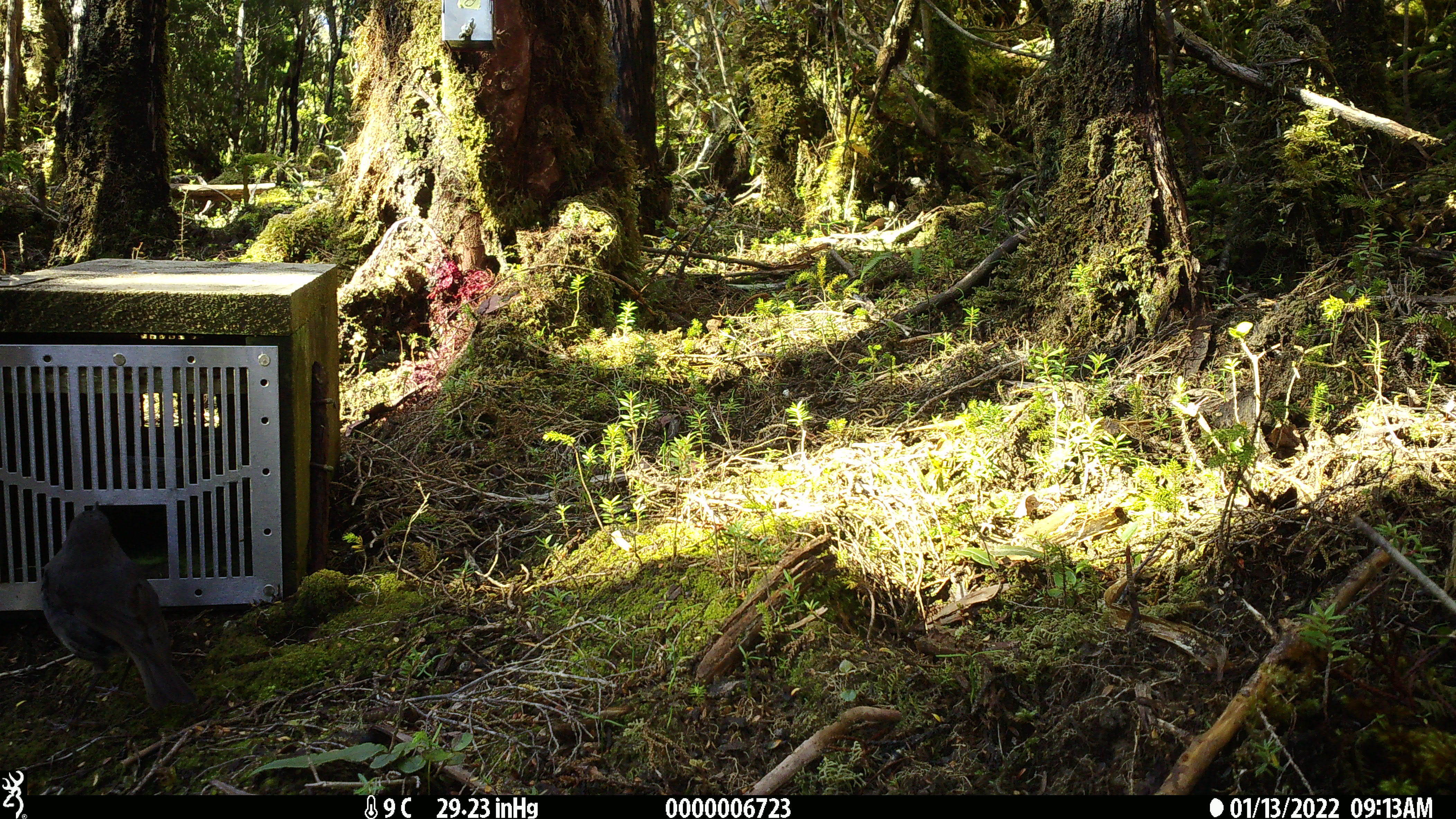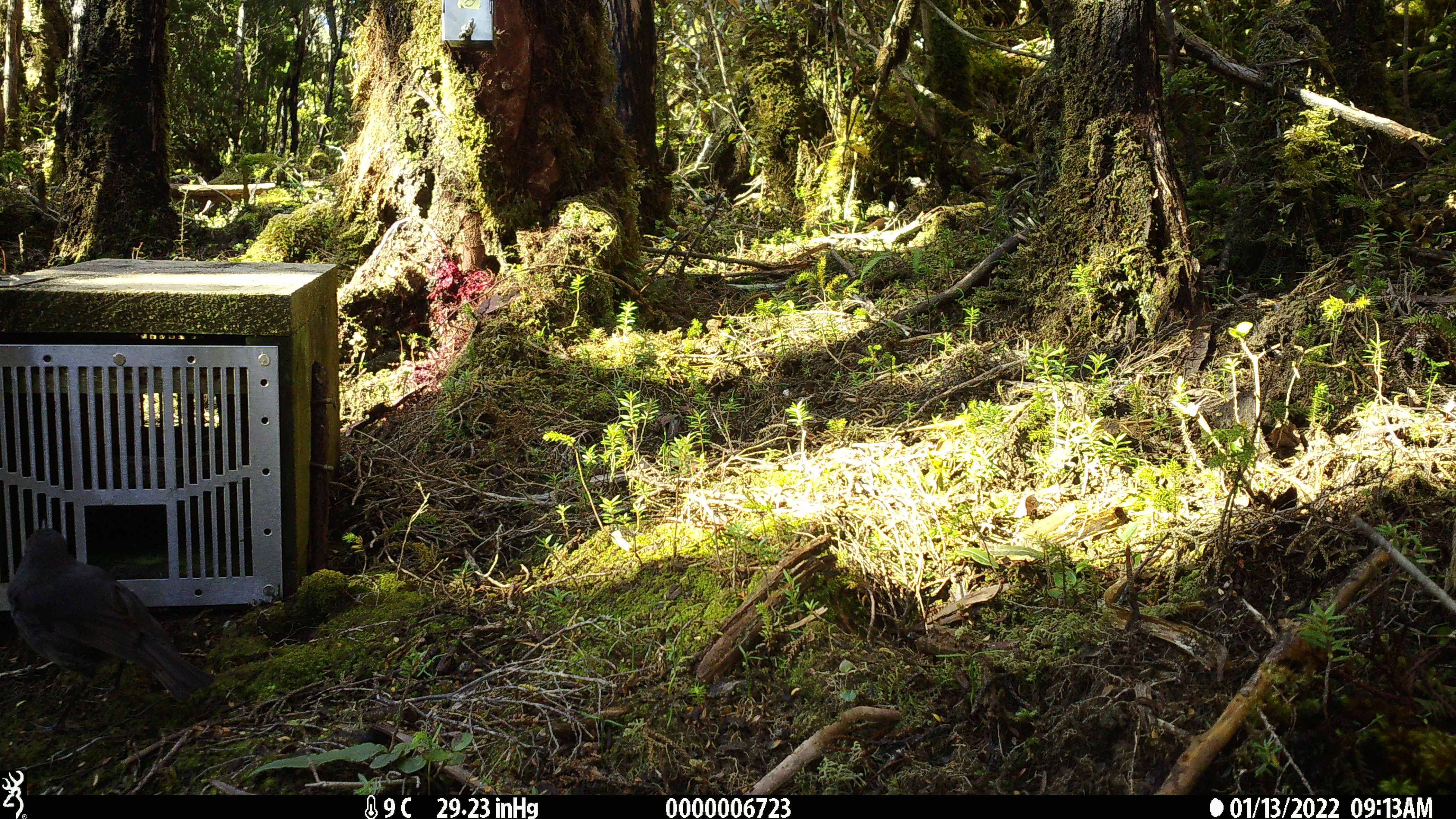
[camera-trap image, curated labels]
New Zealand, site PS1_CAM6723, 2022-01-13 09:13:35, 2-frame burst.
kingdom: Animalia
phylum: Chordata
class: Aves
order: Passeriformes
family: Petroicidae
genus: Petroica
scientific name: Petroica australis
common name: new zealand robin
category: robin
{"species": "robin (new zealand robin) (Petroica australis)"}